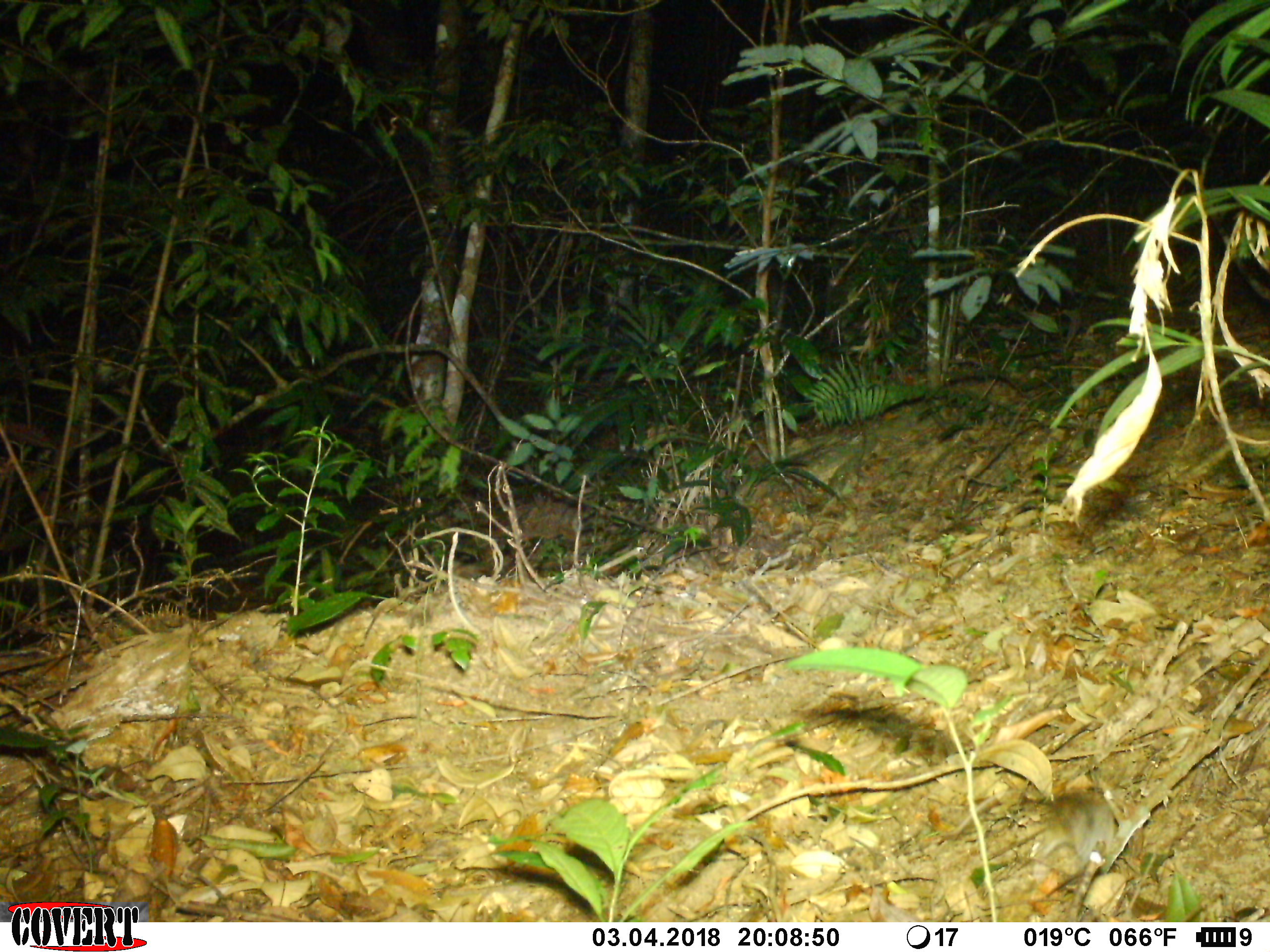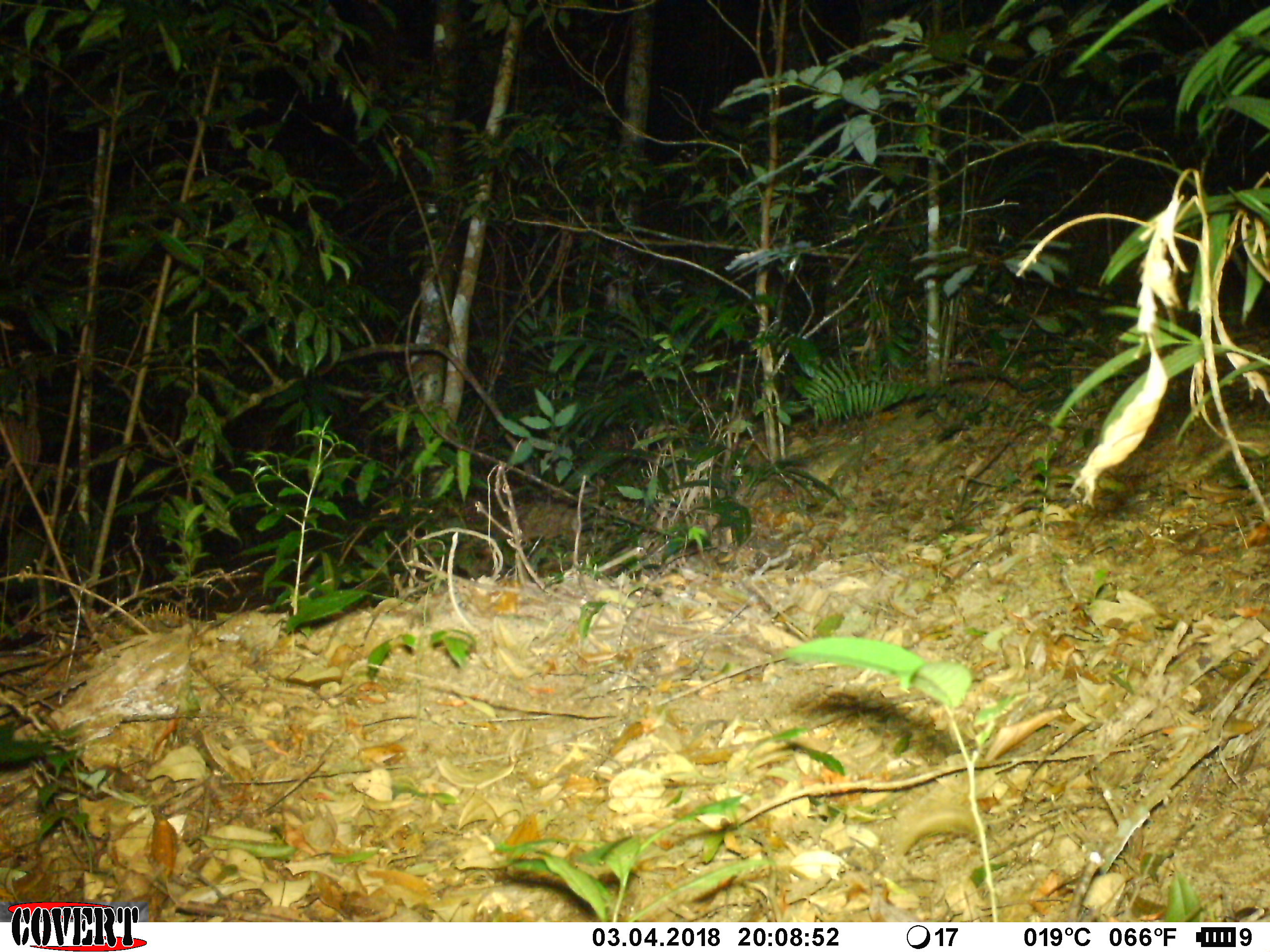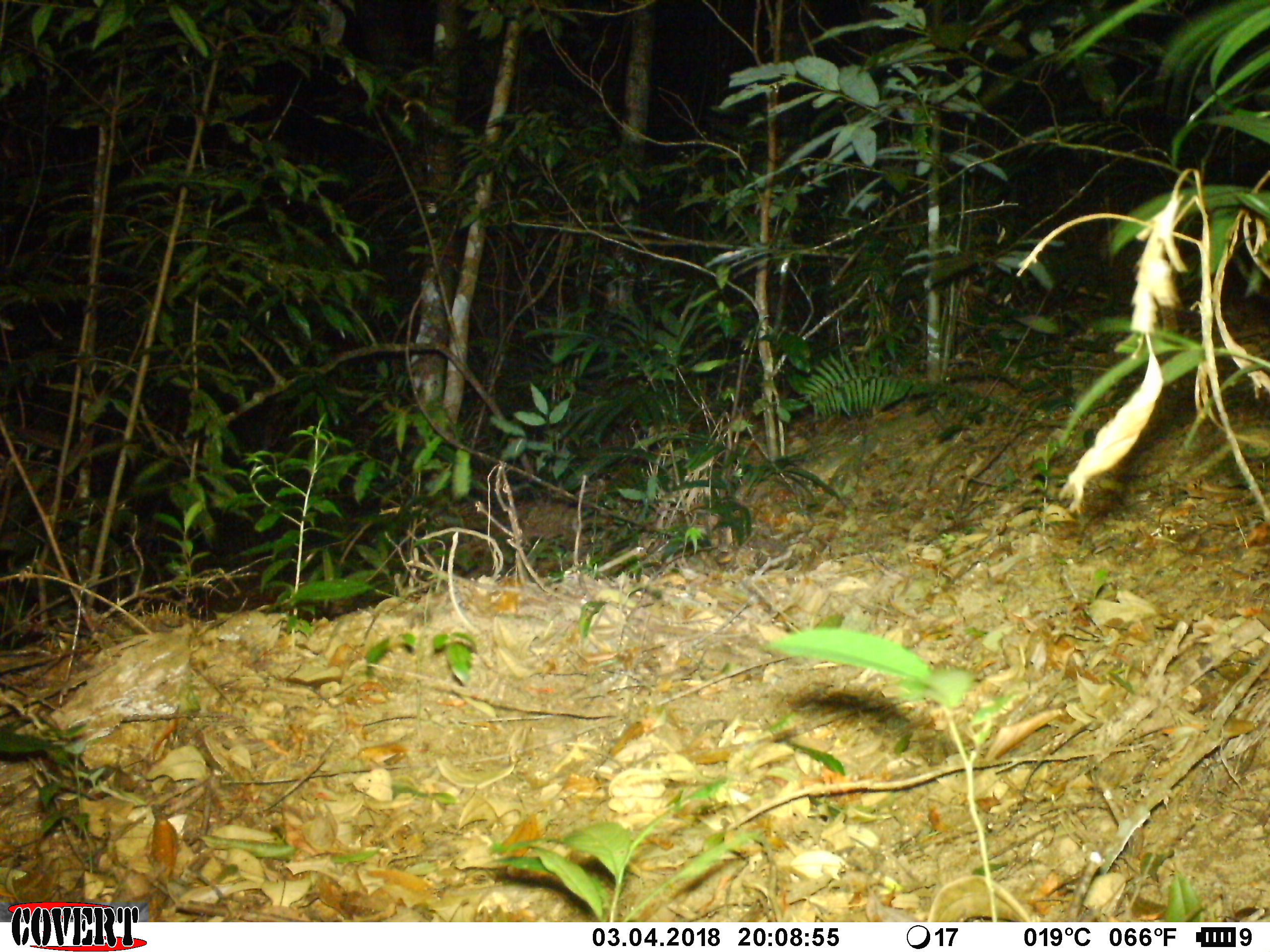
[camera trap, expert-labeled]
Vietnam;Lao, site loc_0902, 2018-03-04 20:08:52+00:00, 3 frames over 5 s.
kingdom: Animalia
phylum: Chordata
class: Mammalia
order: Rodentia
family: Muridae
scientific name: Muridae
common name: old-world mice and rats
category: unidentified murid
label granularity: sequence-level